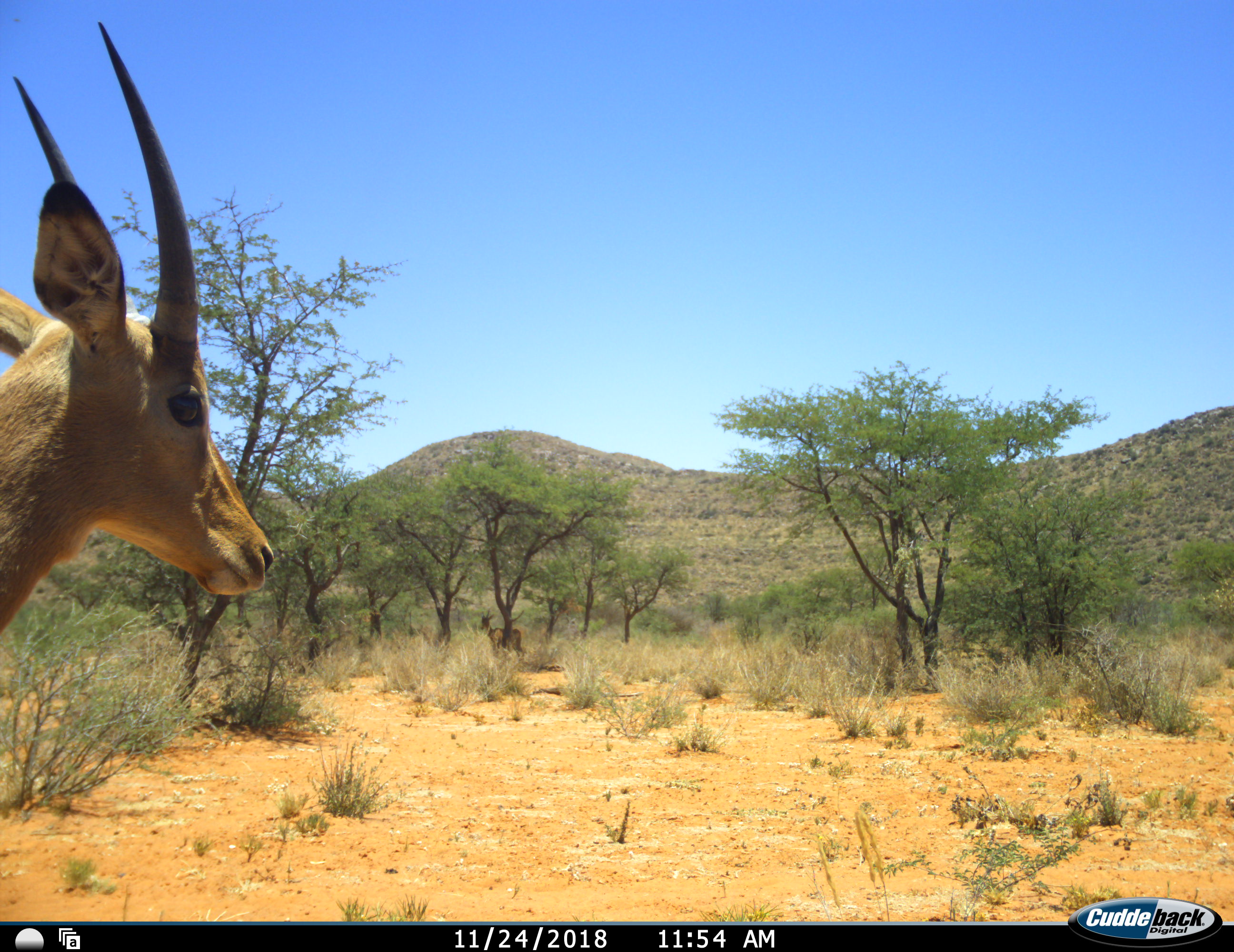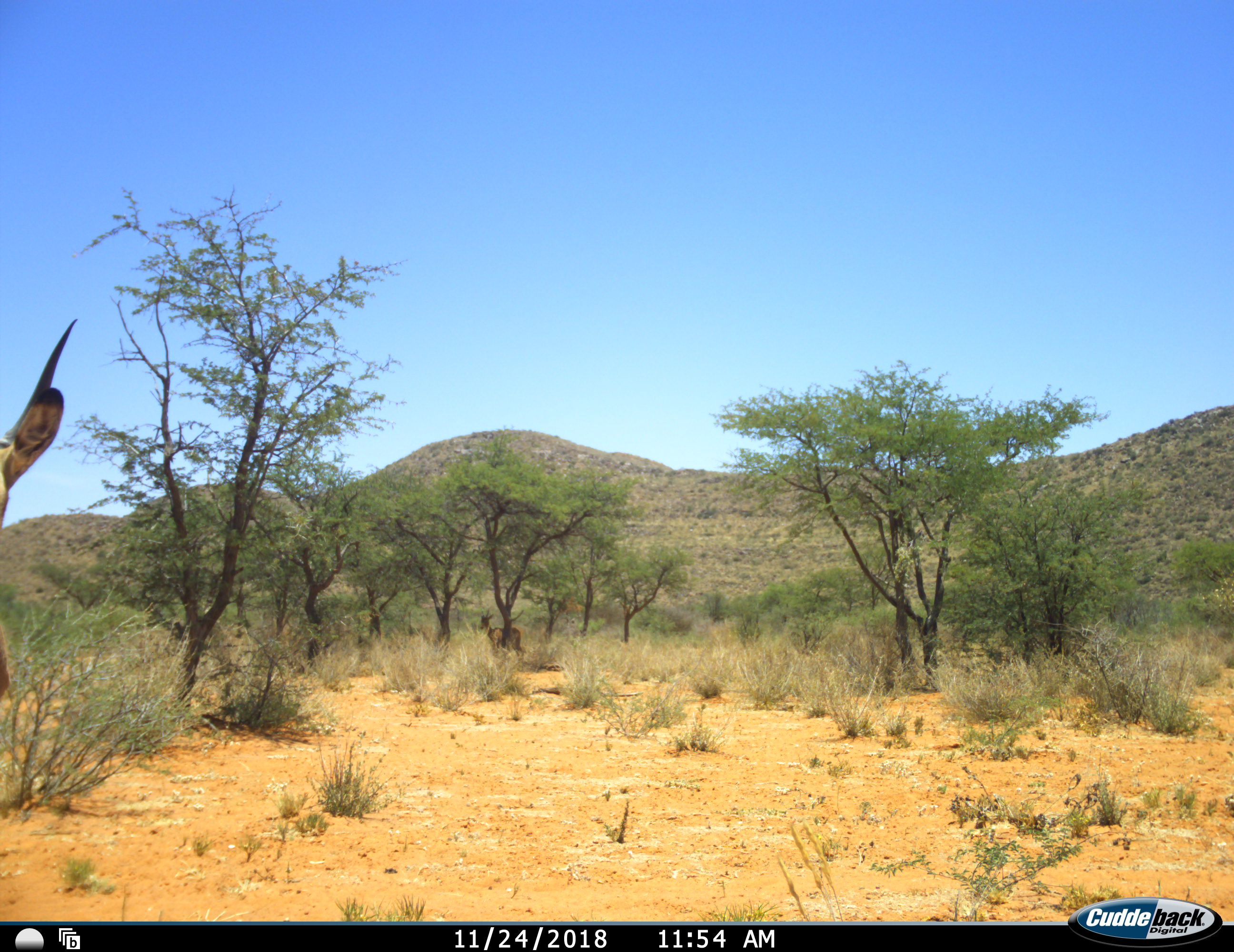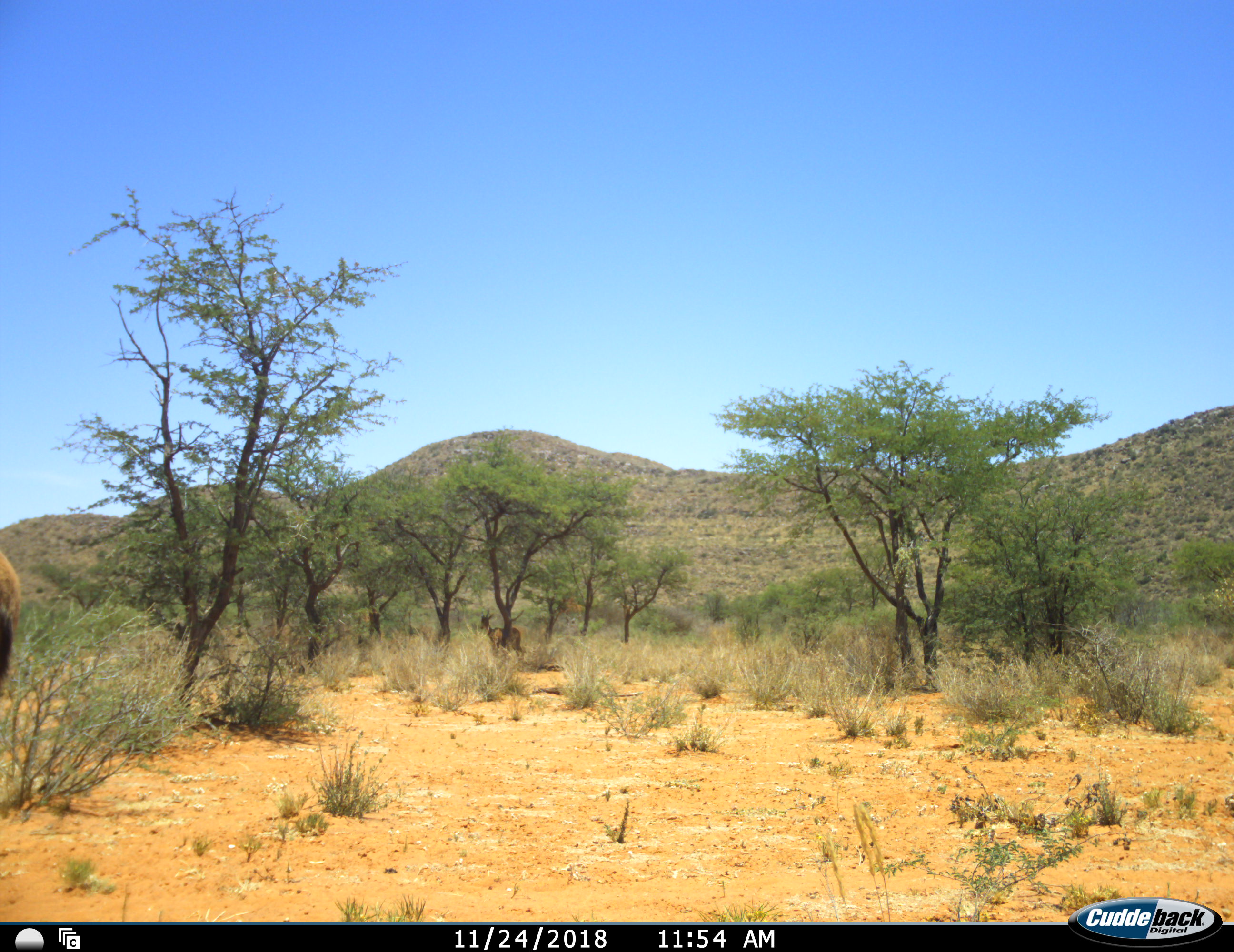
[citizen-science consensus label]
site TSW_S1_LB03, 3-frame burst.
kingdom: Animalia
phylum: Chordata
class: Mammalia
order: Artiodactyla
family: Bovidae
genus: Aepyceros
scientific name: Aepyceros melampus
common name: impala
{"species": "impala (Aepyceros melampus)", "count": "2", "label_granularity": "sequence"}